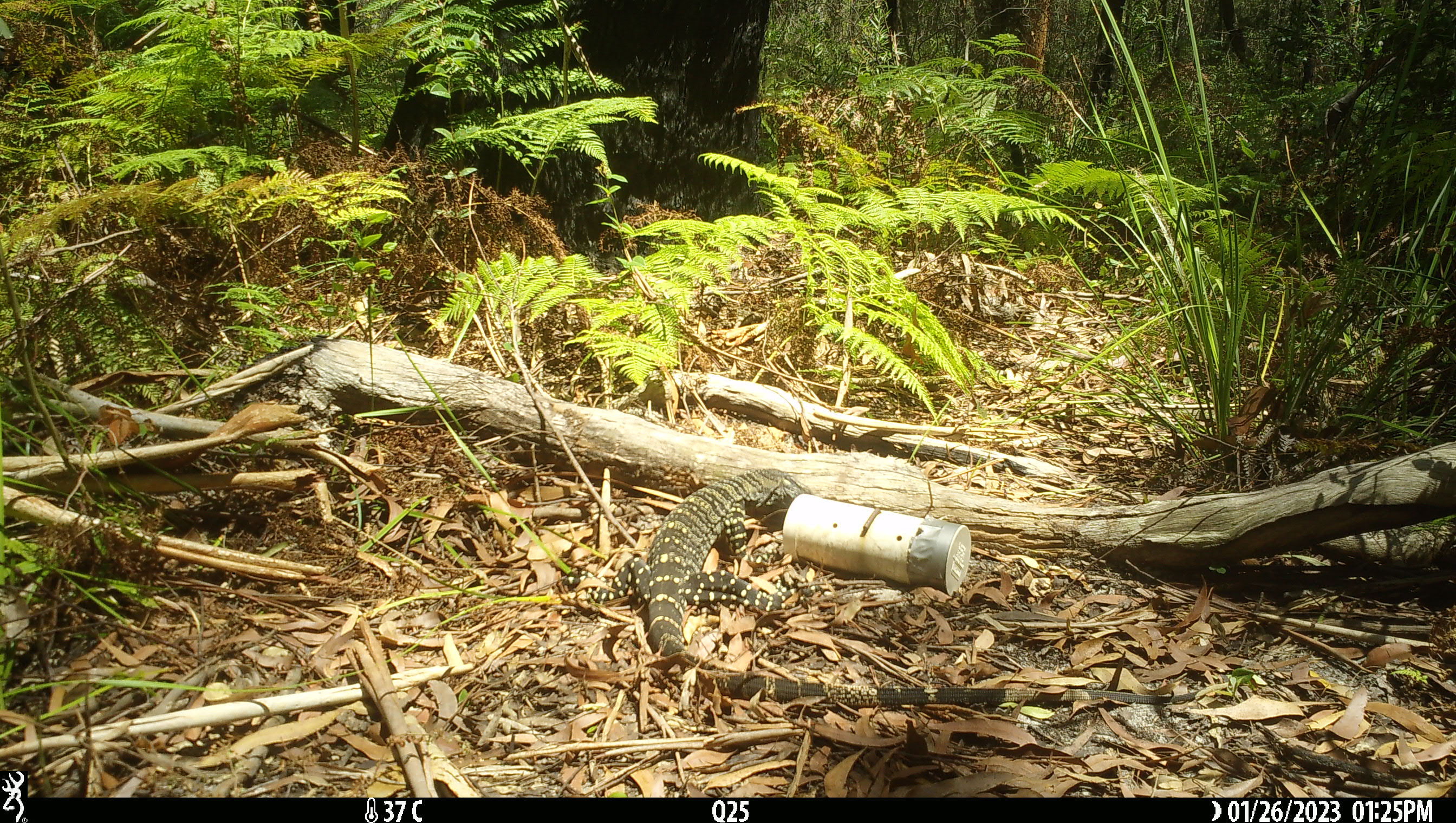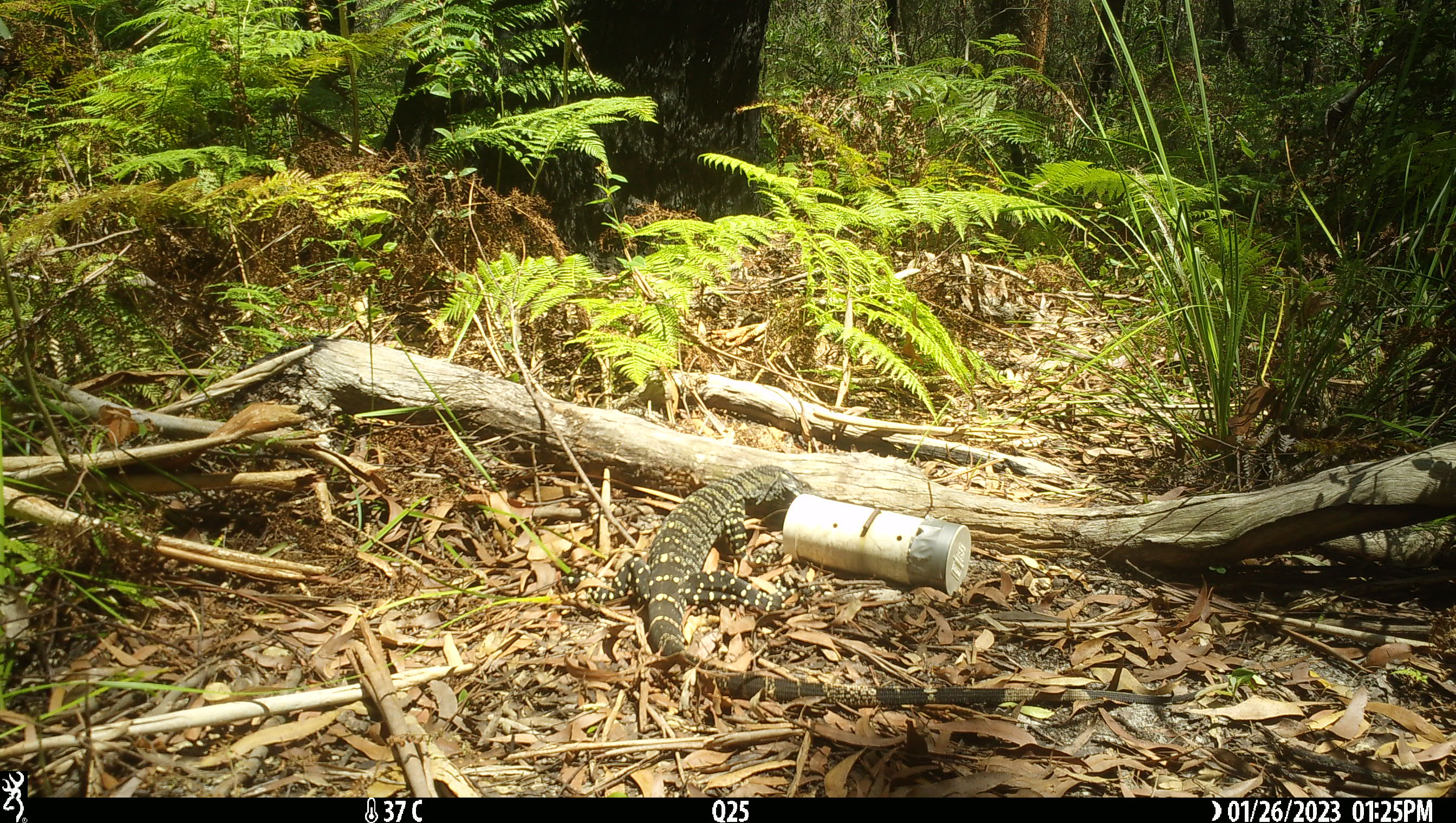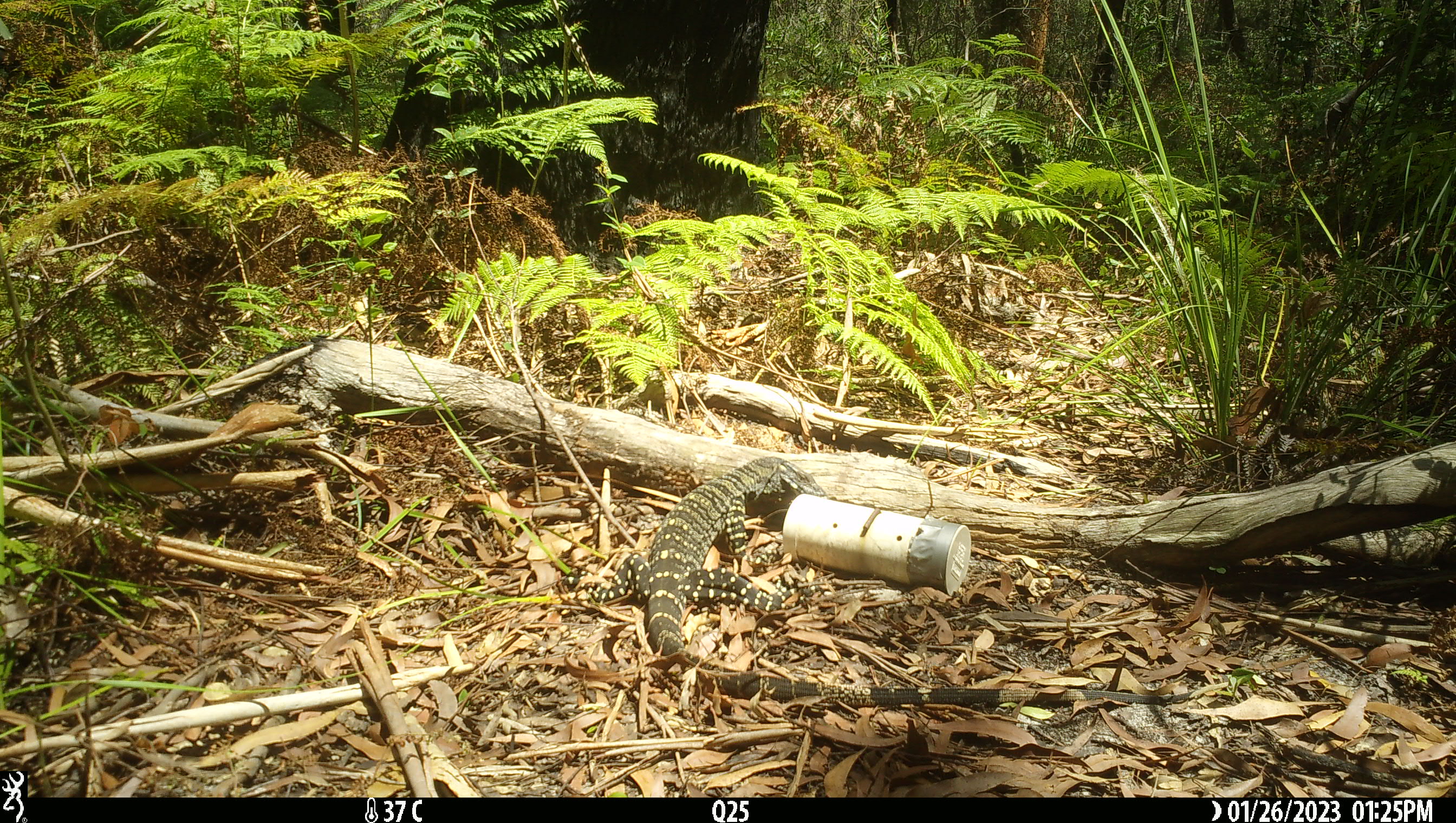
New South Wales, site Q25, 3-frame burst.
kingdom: Animalia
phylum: Chordata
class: Reptilia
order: Squamata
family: Varanidae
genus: Varanus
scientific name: Varanus varius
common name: lace monitor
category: goanna